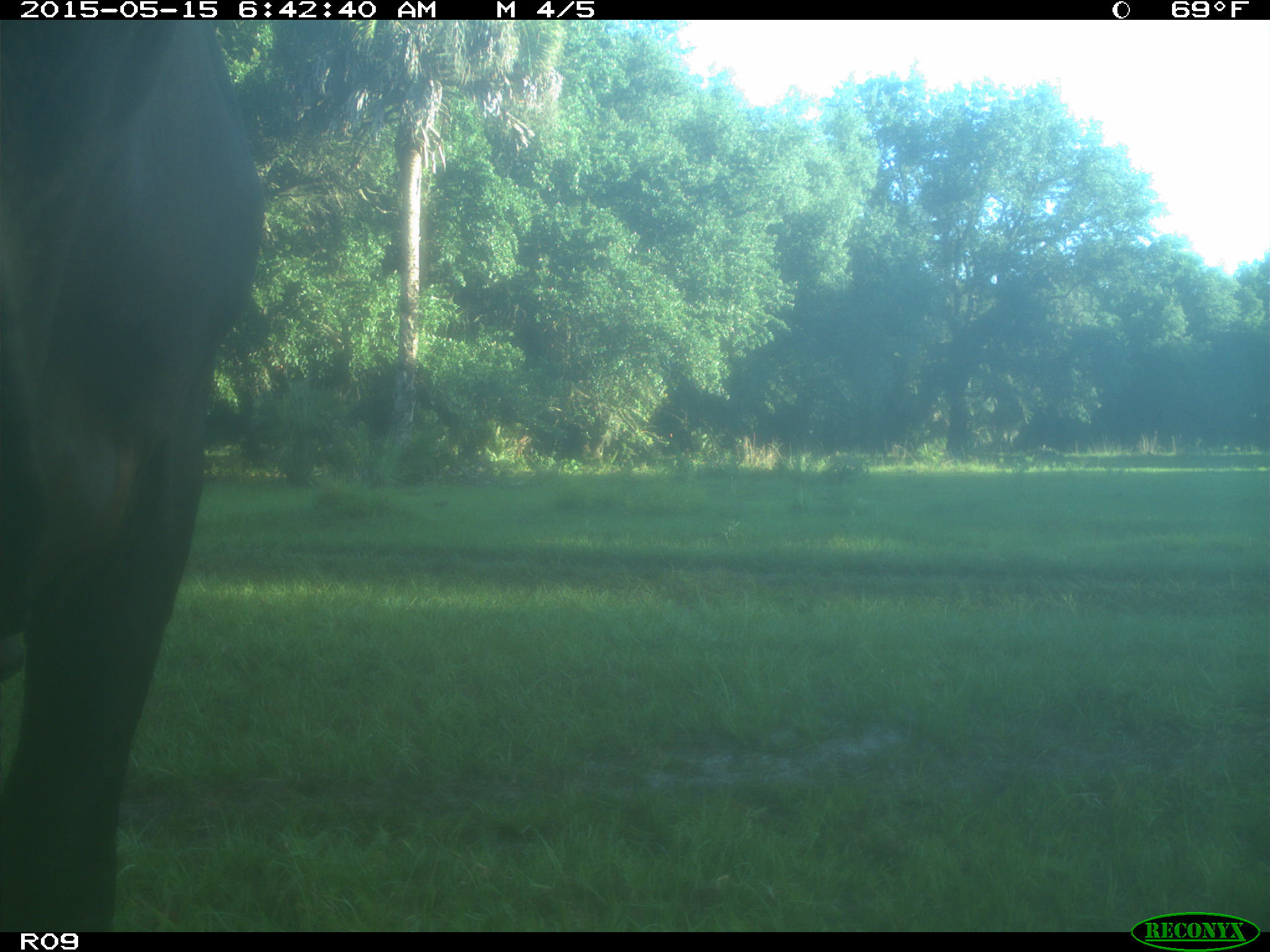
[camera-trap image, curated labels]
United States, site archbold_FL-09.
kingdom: Animalia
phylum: Chordata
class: Mammalia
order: Artiodactyla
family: Bovidae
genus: Bos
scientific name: Bos taurus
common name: domestic cow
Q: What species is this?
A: Bos taurus (domestic cow).